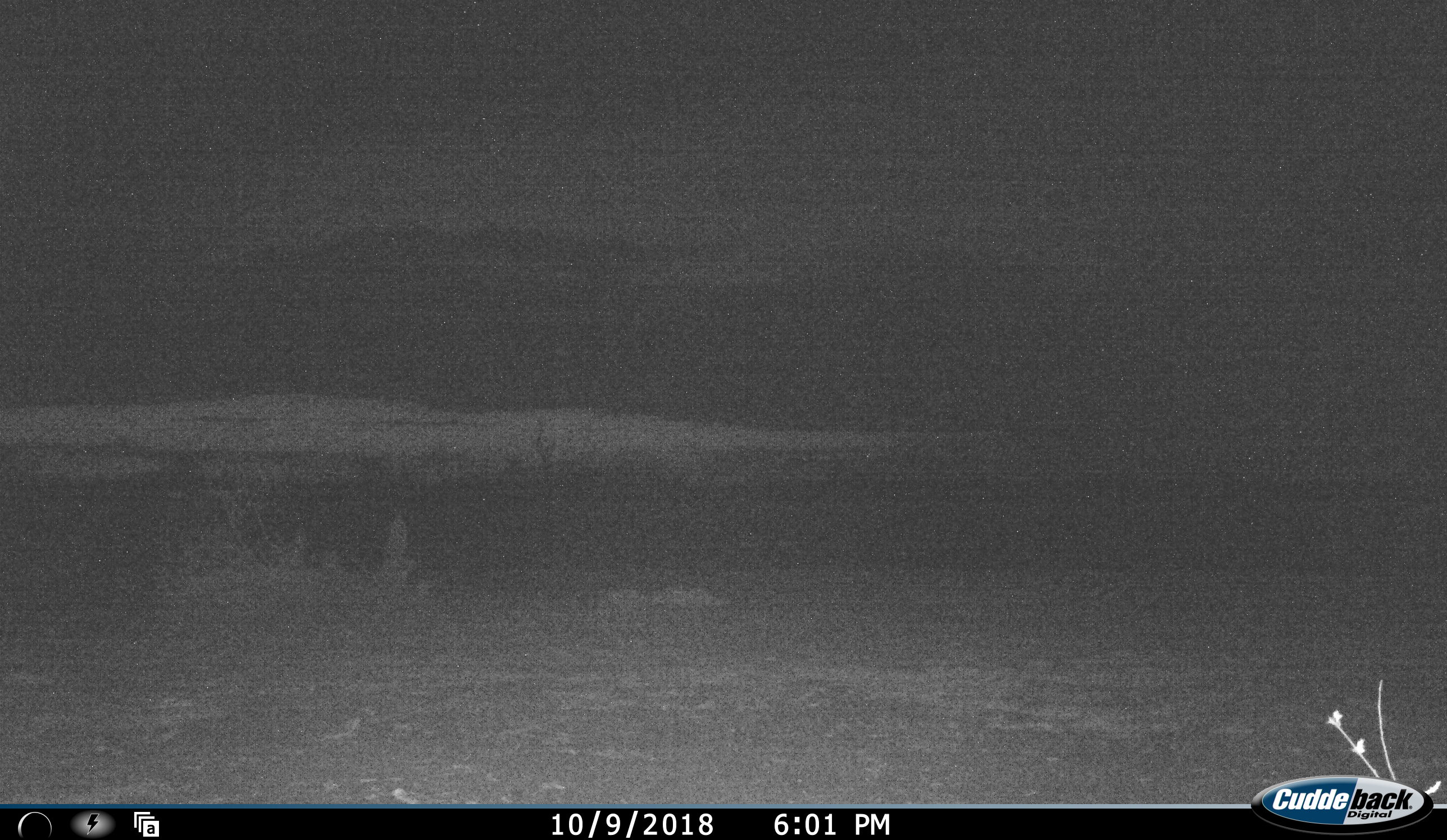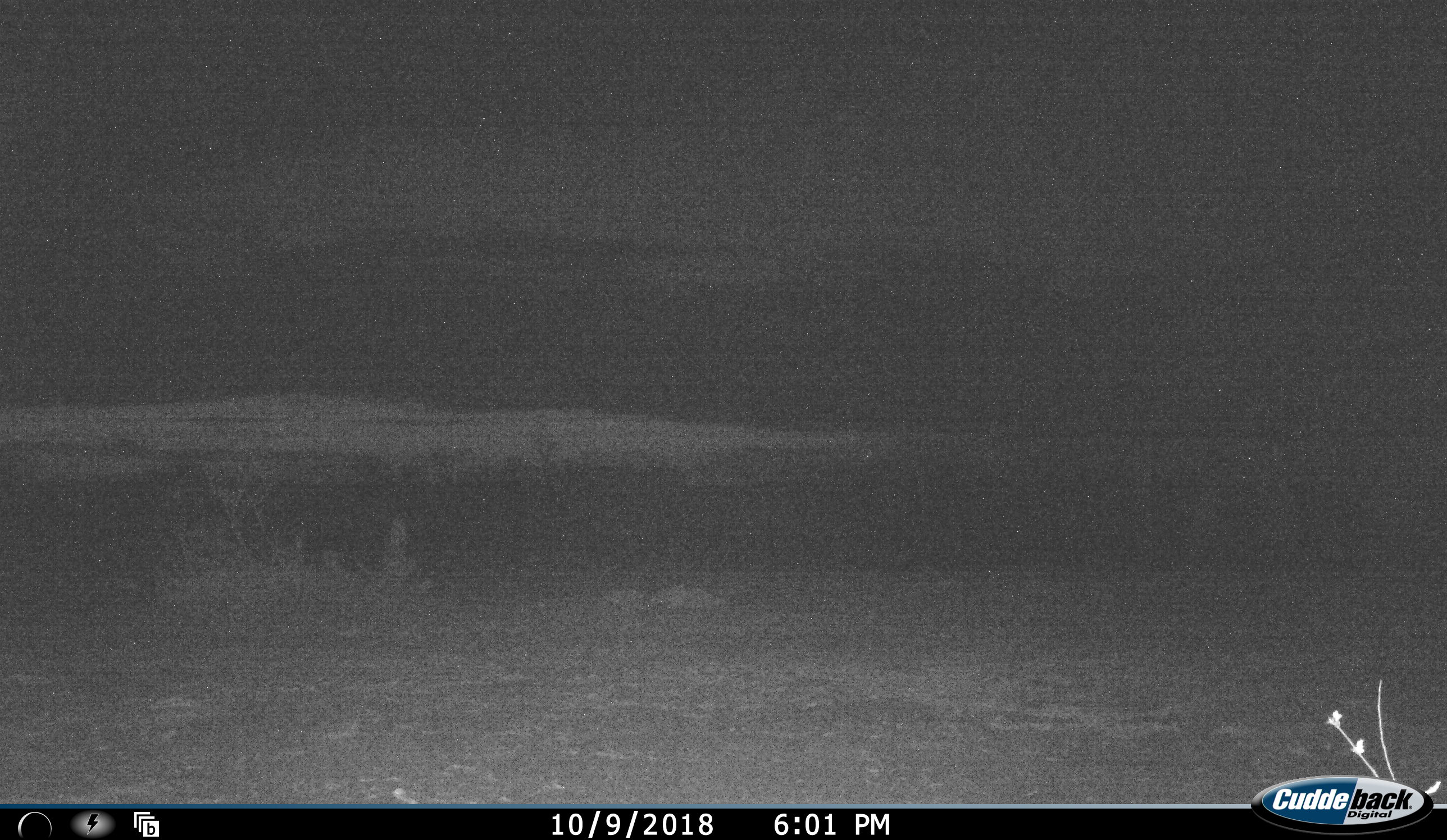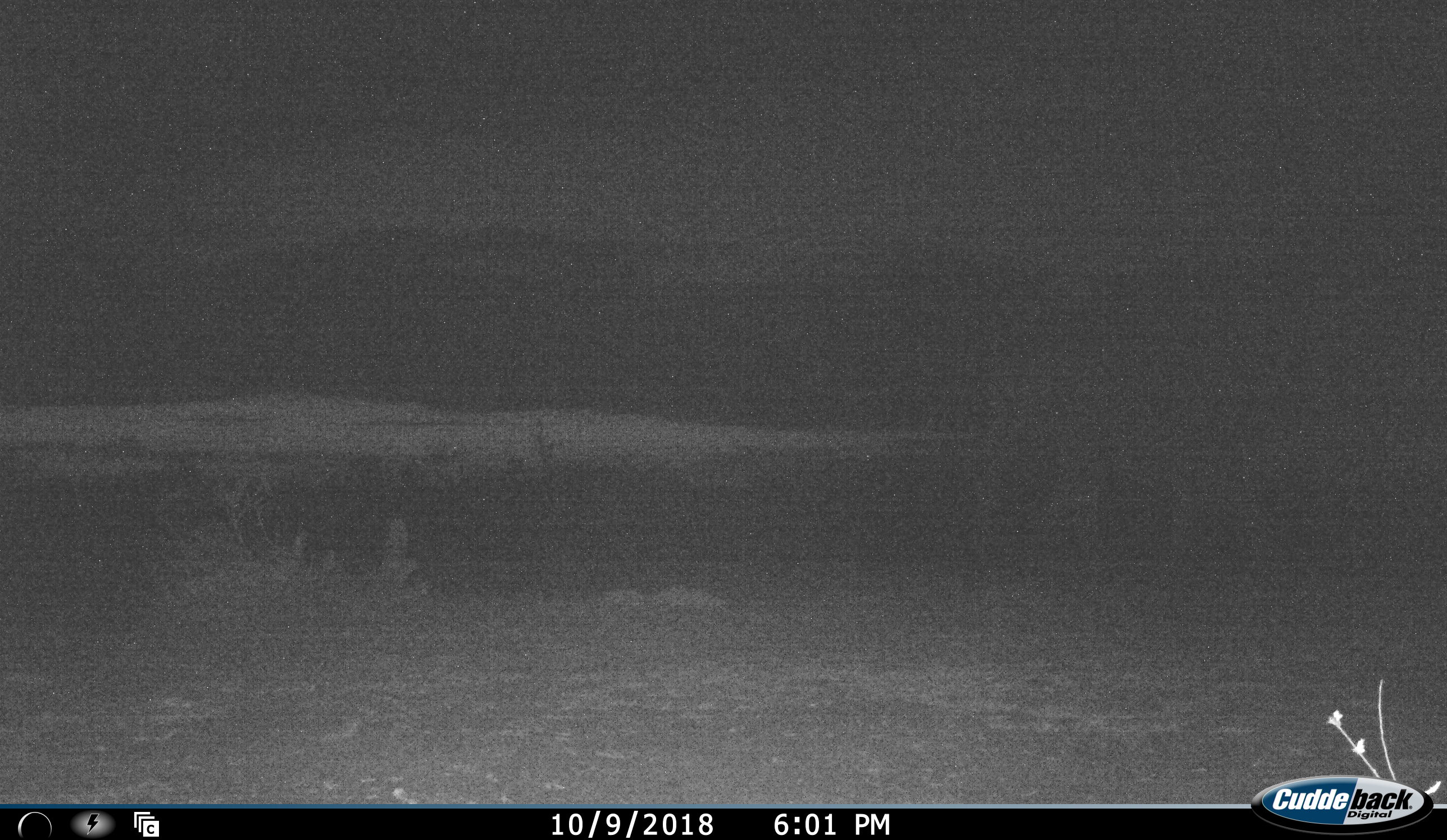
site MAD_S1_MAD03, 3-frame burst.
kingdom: Animalia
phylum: Chordata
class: Mammalia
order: Proboscidea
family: Elephantidae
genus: Loxodonta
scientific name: Loxodonta africana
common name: african bush elephant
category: elephant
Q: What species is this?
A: Elephant (african bush elephant) (Loxodonta africana).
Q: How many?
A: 1.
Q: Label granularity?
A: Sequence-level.